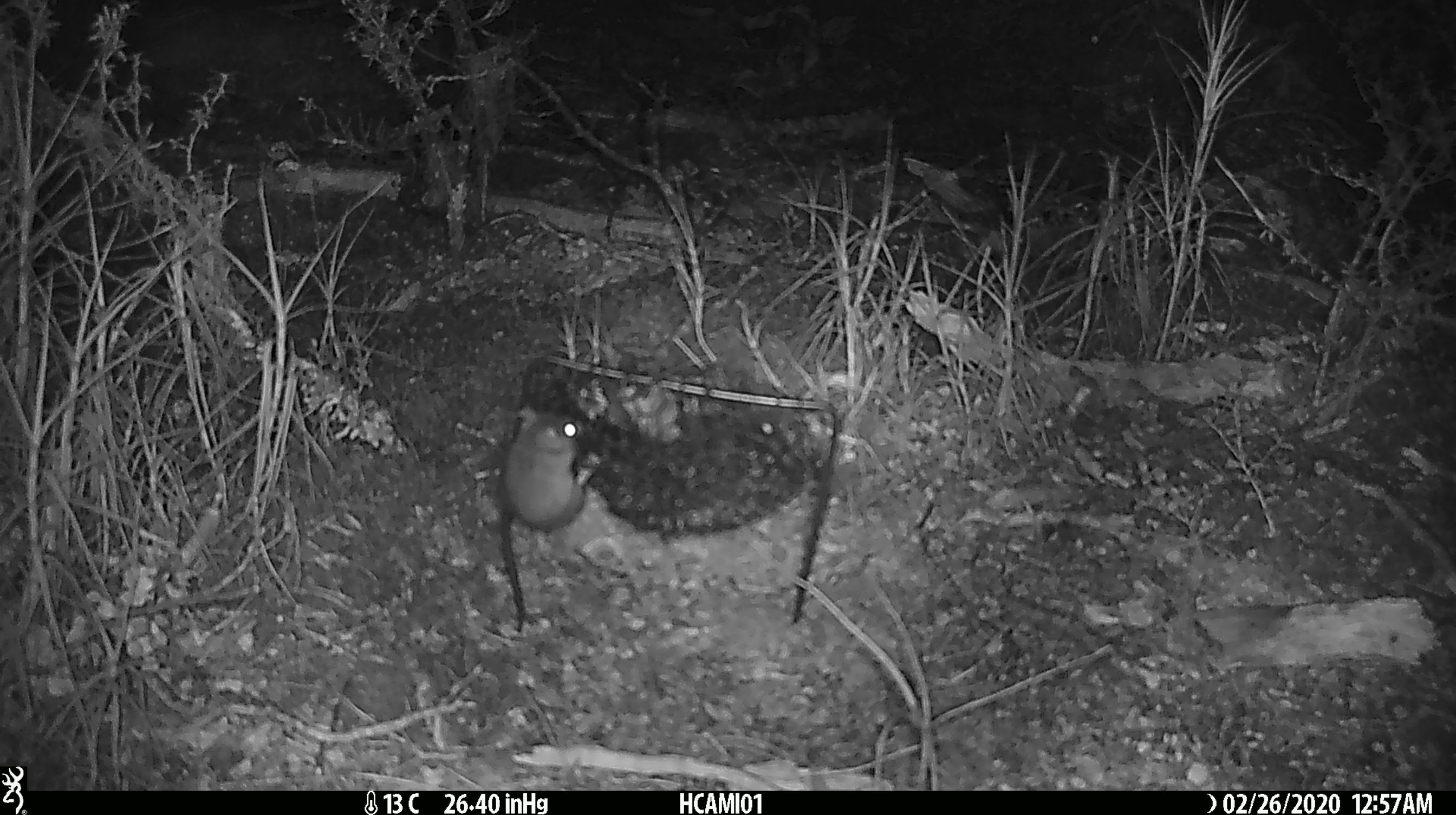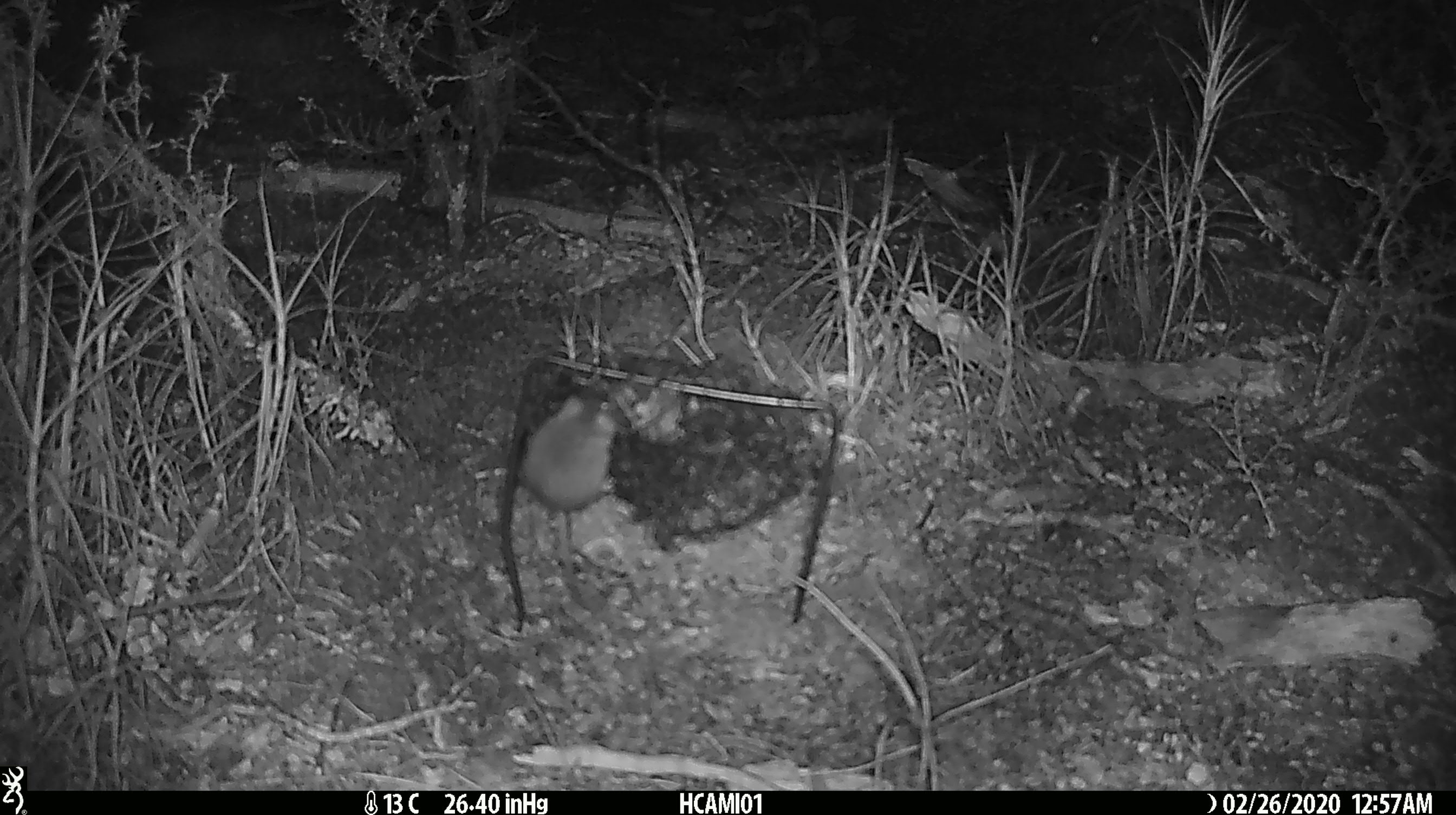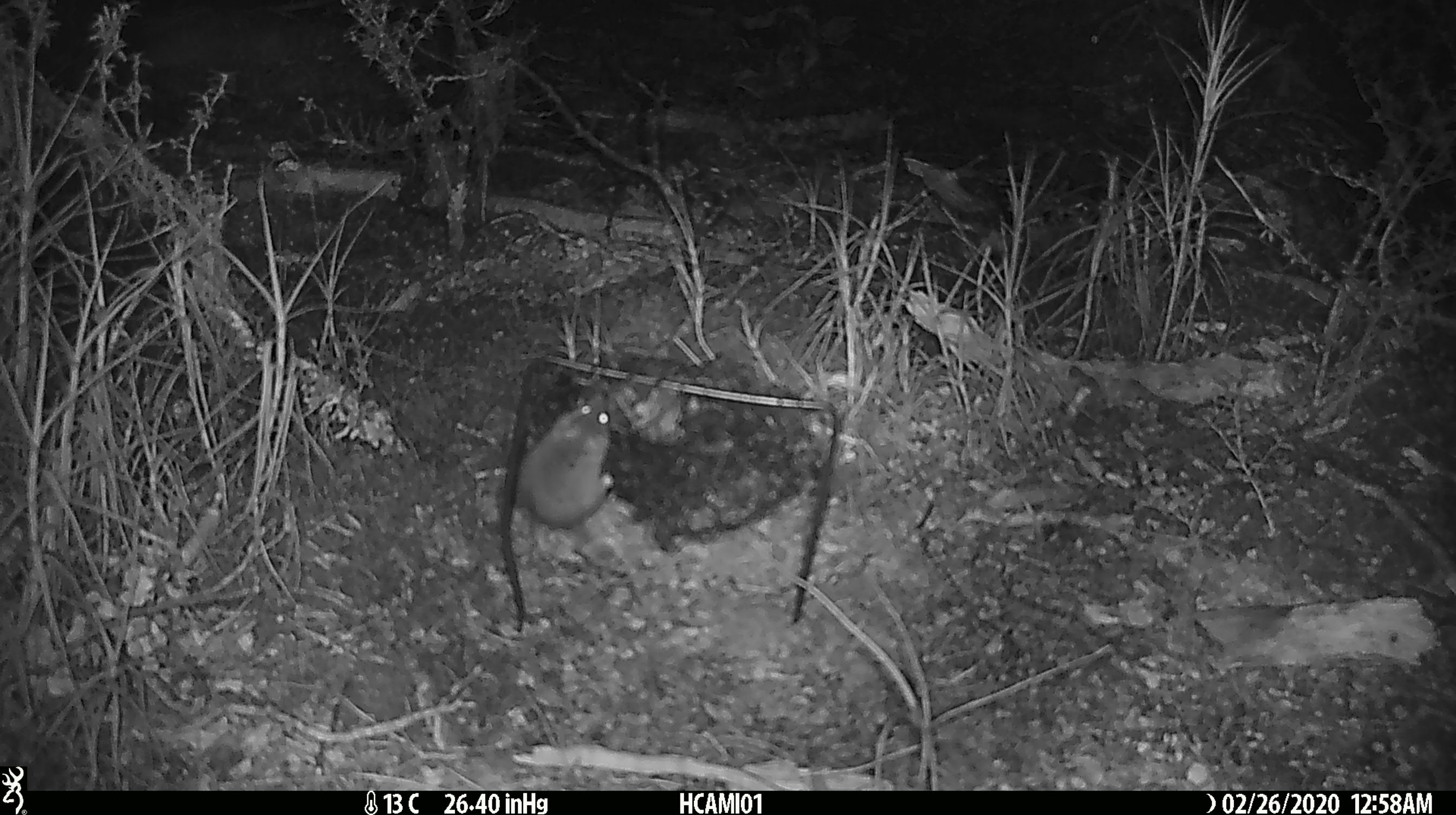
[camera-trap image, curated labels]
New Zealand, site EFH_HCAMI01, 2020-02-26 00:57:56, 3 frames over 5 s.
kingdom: Animalia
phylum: Chordata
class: Mammalia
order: Rodentia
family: Muridae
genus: Mus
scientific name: Mus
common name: mouse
Mouse (Mus).